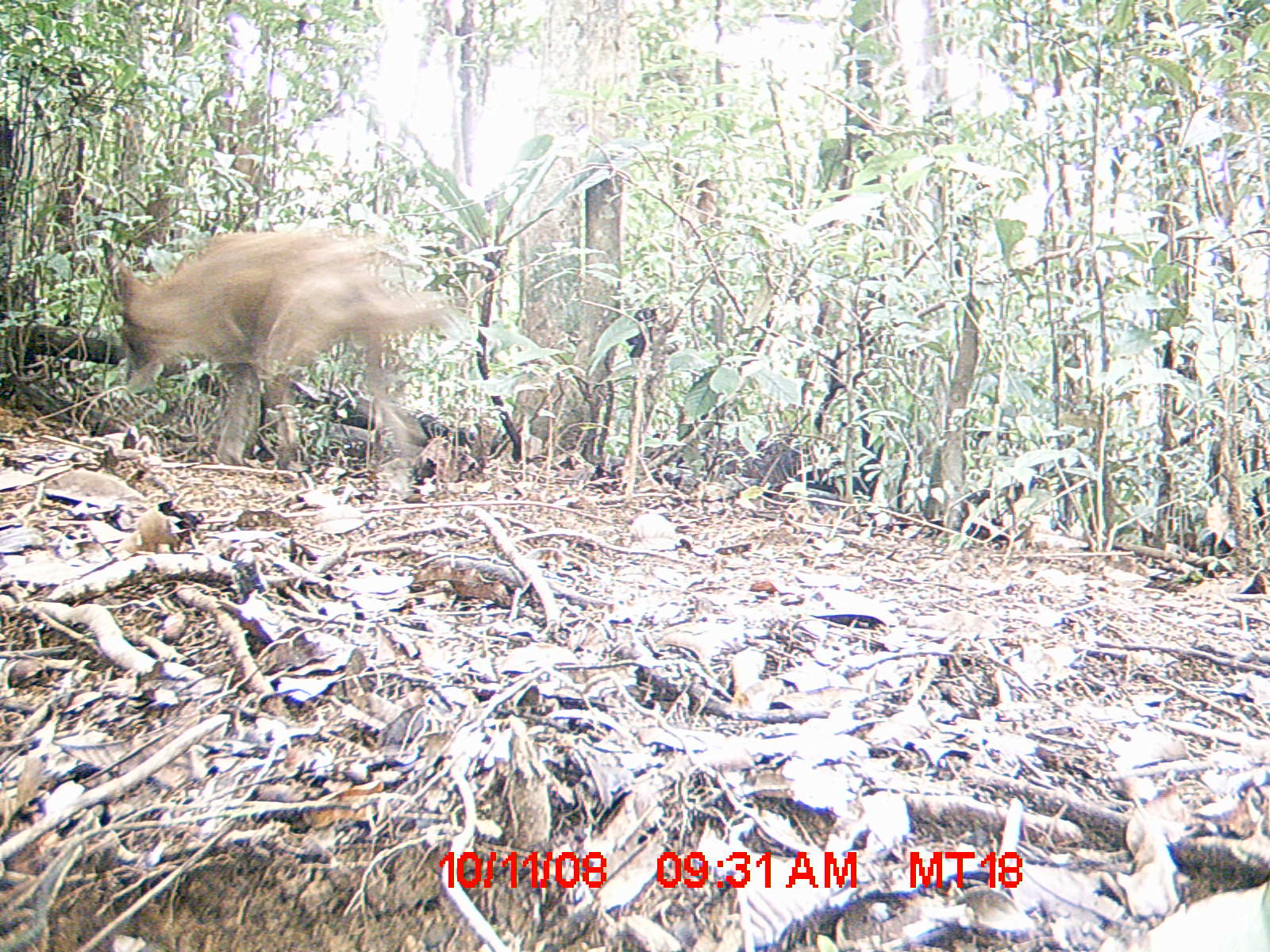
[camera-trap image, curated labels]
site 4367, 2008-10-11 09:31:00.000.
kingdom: Animalia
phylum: Chordata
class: Mammalia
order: Carnivora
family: Canidae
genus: Canis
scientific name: Canis familiaris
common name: domestic dog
Canis familiaris (domestic dog), count 1.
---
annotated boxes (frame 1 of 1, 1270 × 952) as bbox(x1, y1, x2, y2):
canis familiaris: bbox(109, 226, 451, 465)